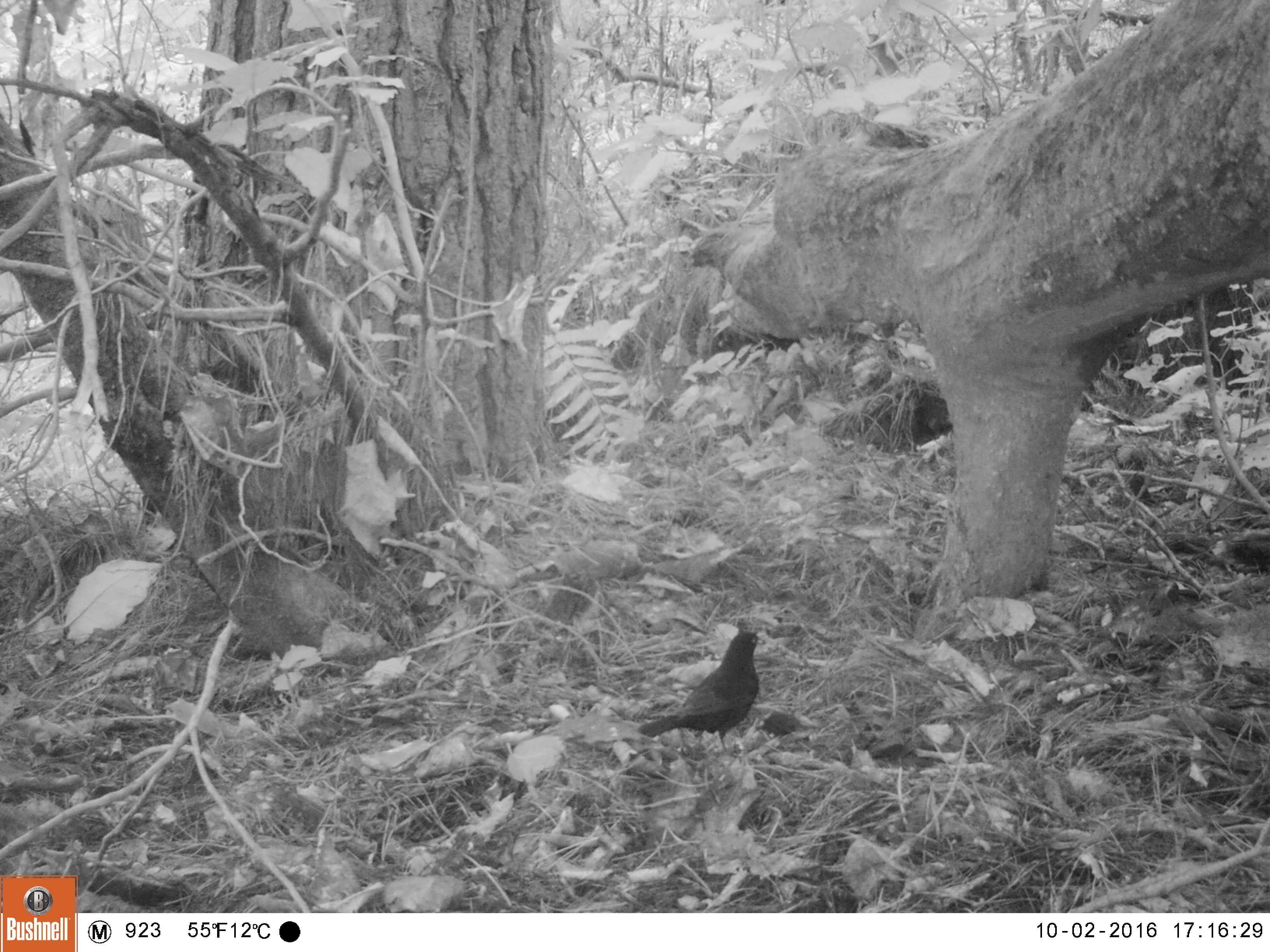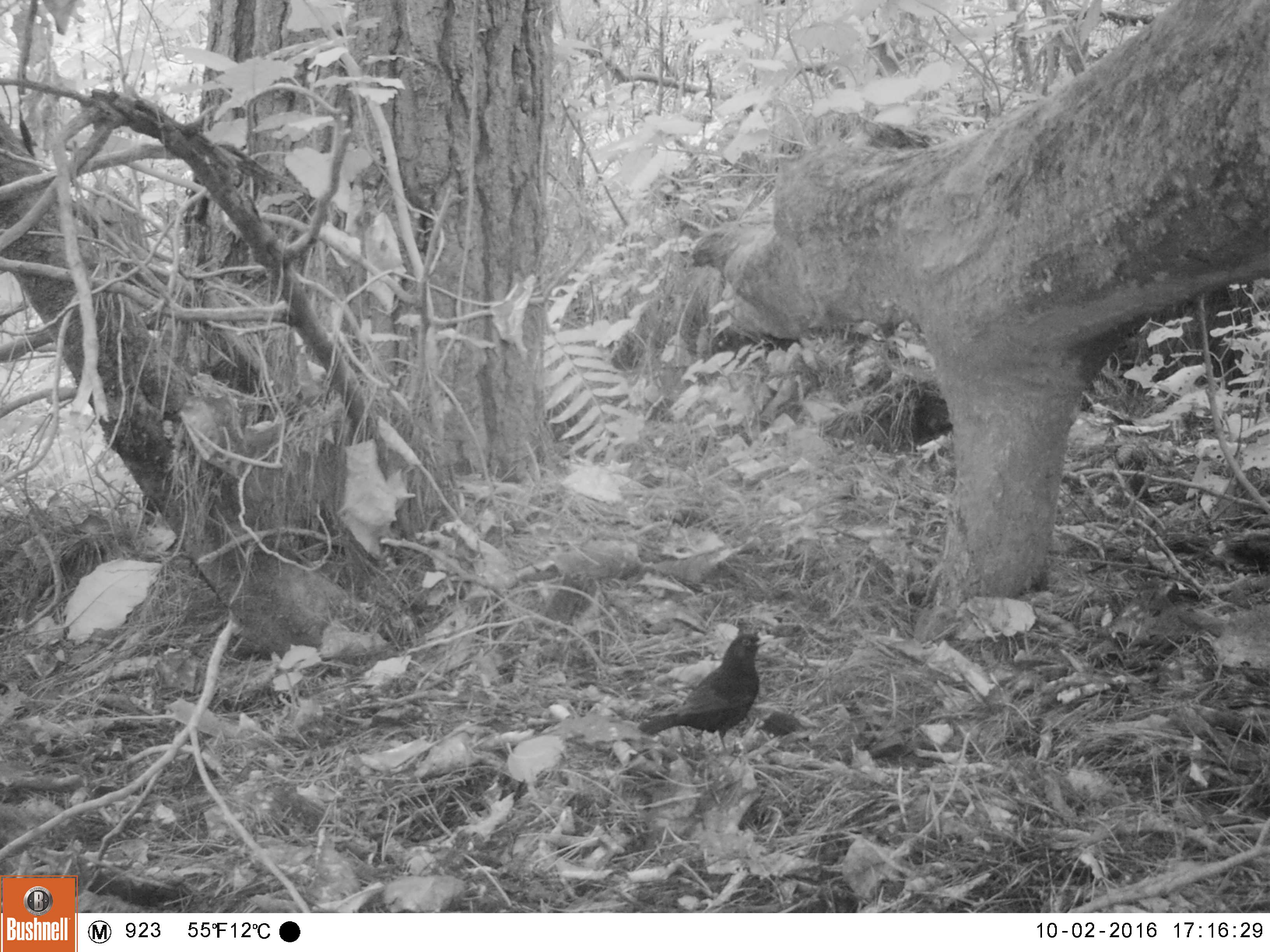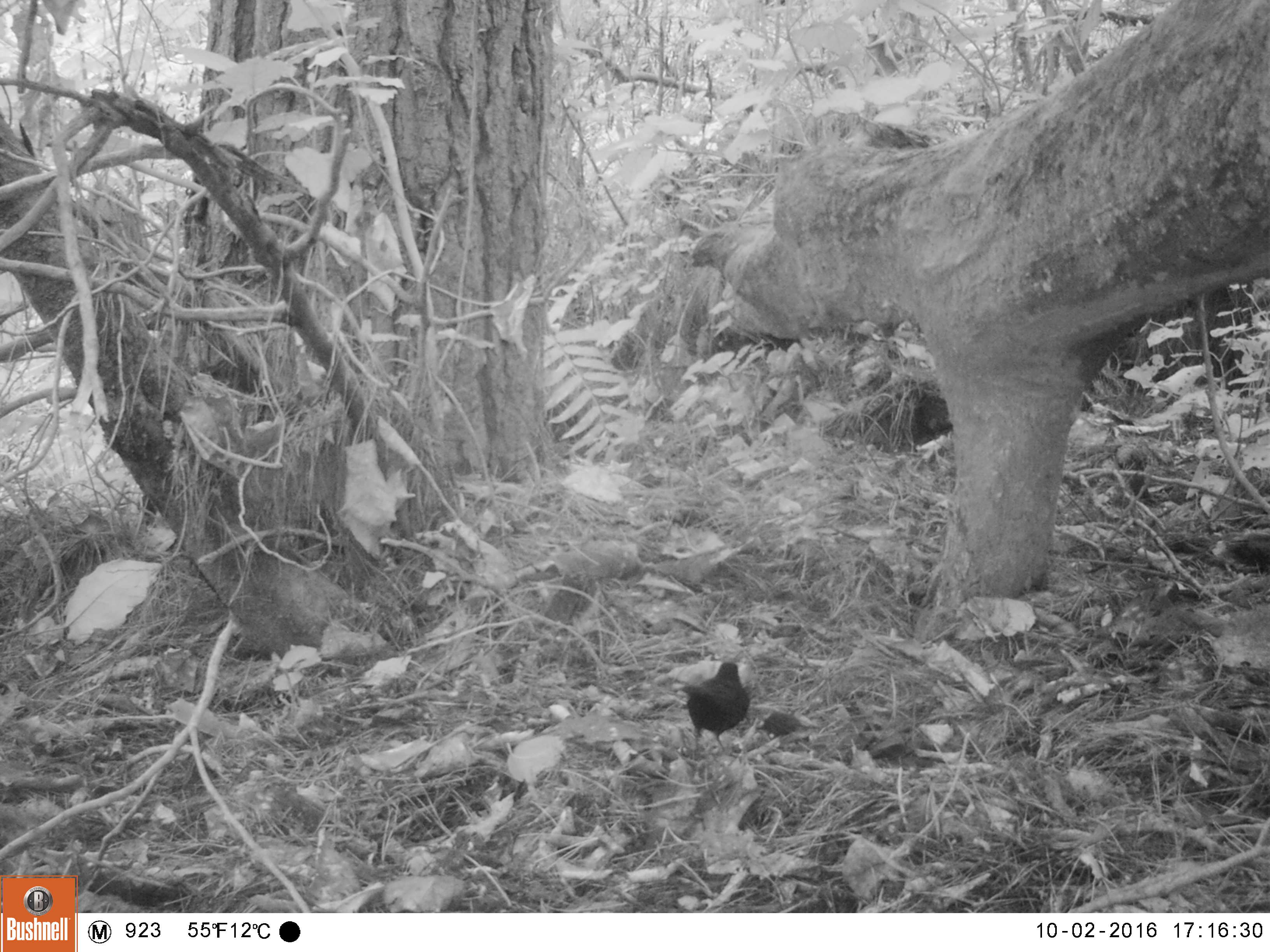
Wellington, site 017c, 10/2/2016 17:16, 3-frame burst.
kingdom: Animalia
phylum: Chordata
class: Aves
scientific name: Aves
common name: bird